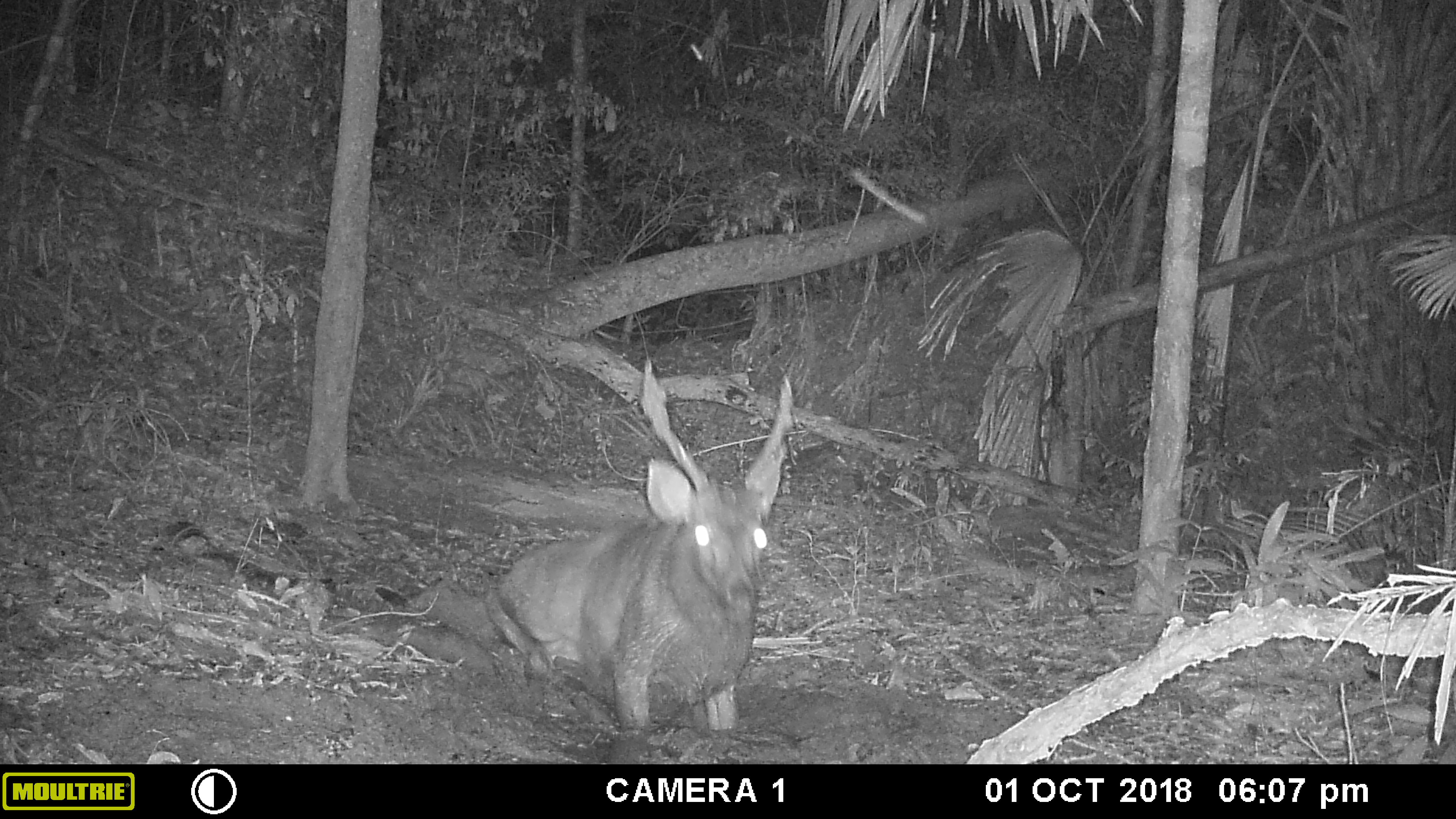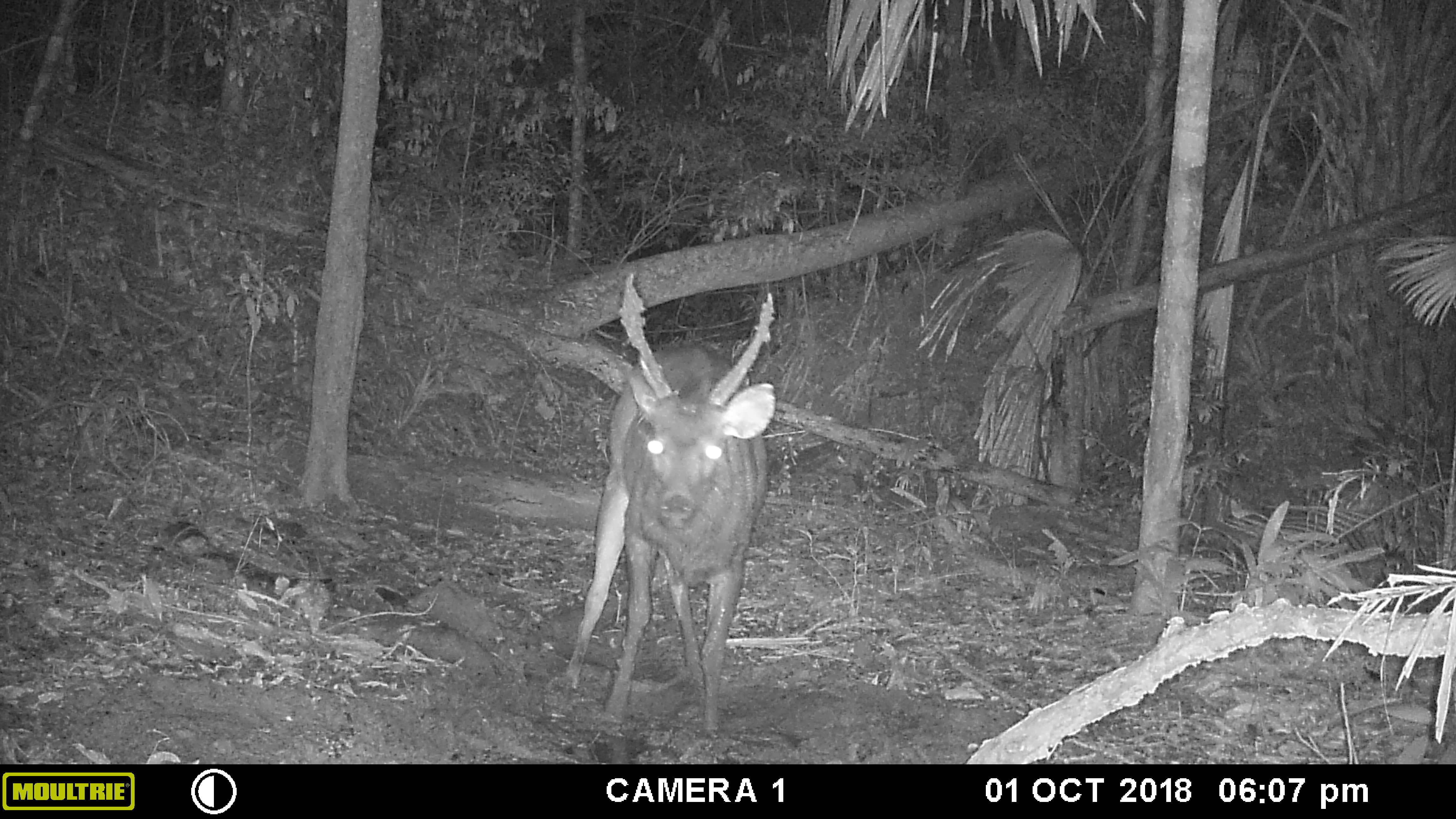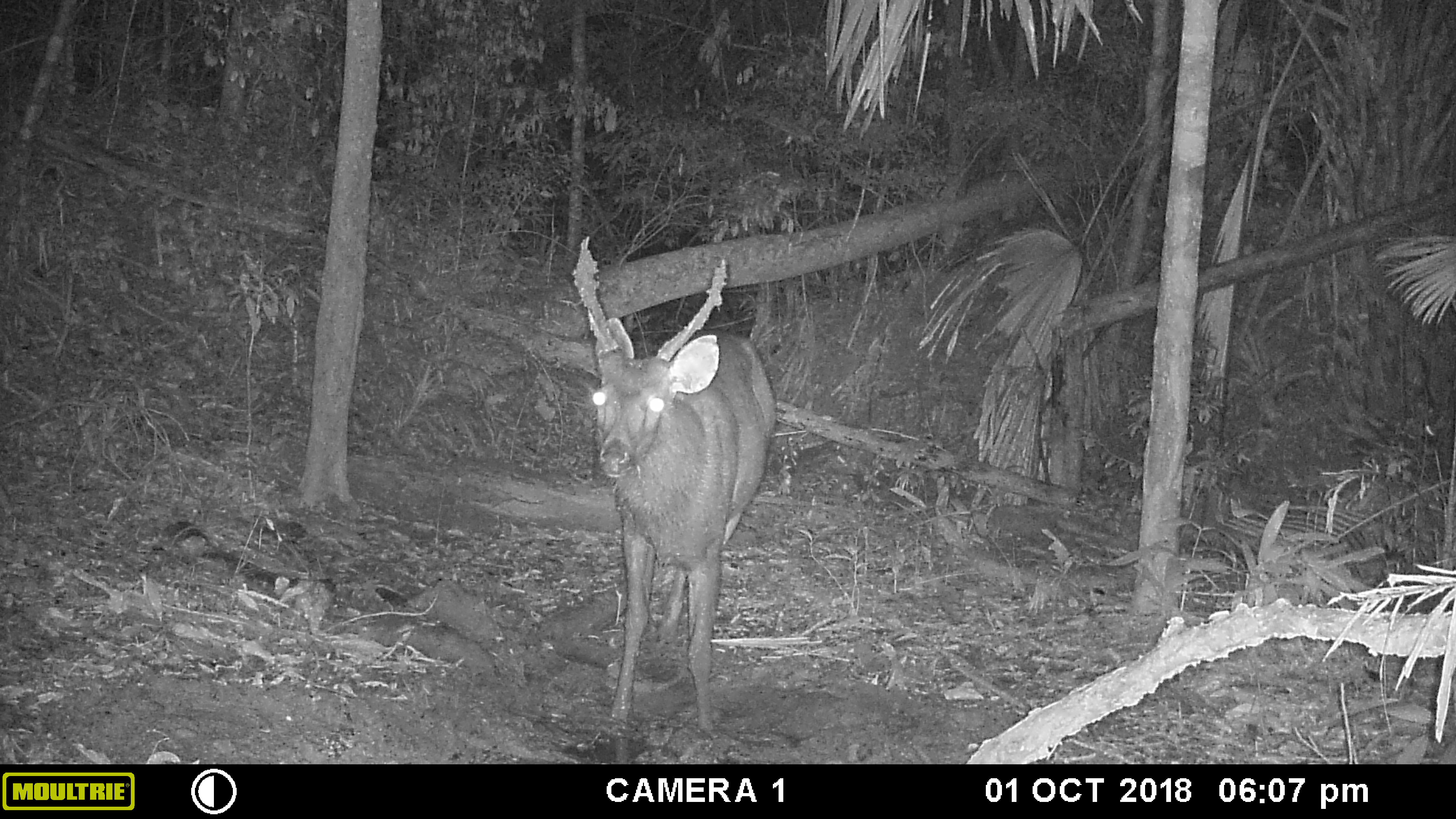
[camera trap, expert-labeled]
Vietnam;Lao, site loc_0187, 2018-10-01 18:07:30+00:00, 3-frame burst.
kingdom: Animalia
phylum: Chordata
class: Mammalia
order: Artiodactyla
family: Cervidae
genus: Rusa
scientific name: Rusa unicolor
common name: sambar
Sambar (Rusa unicolor). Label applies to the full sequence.